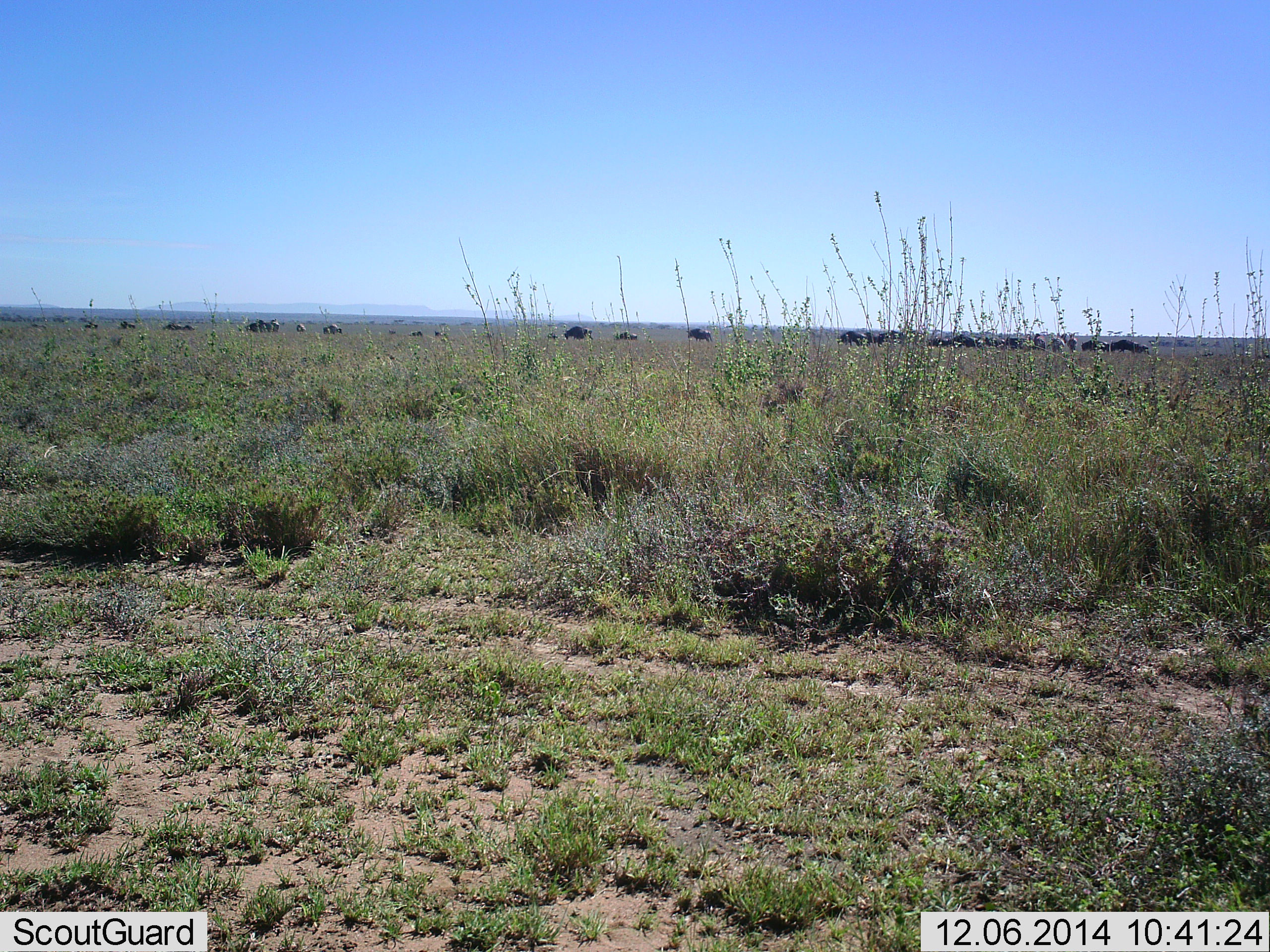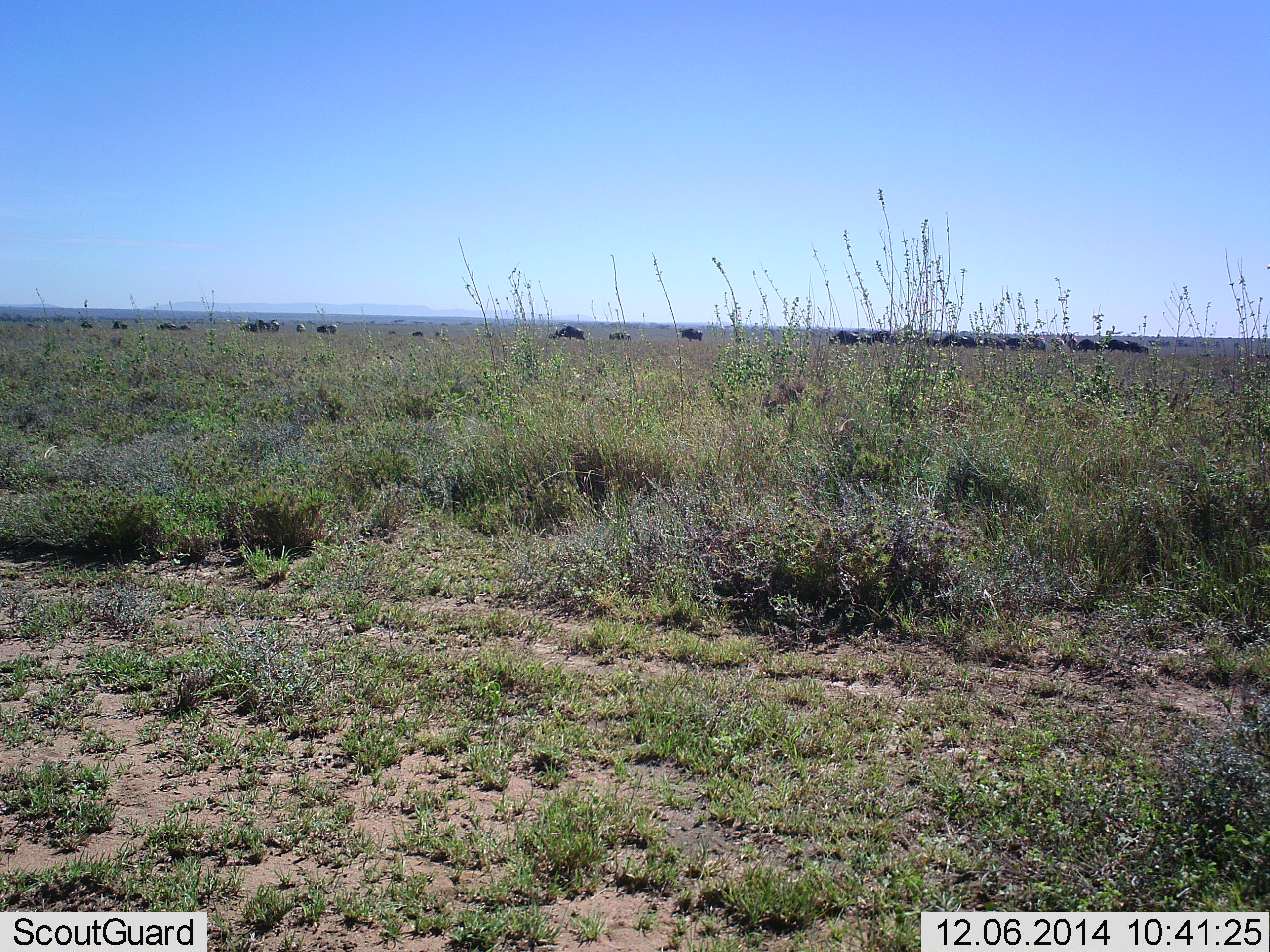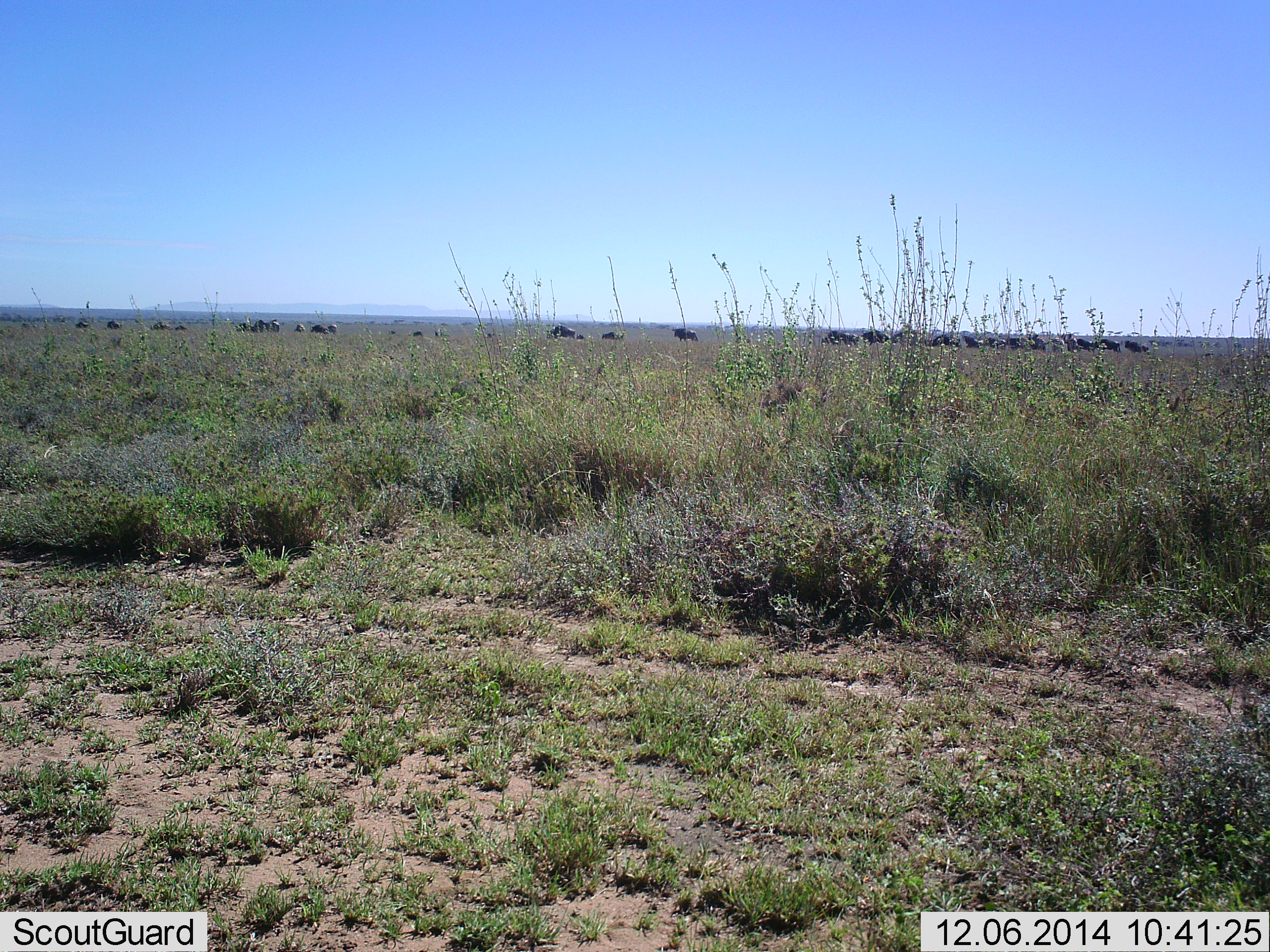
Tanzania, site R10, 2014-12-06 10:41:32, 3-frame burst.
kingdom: Animalia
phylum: Chordata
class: Mammalia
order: Artiodactyla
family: Bovidae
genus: Connochaetes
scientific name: Connochaetes taurinus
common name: blue wildebeest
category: wildebeest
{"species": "wildebeest (blue wildebeest) (Connochaetes taurinus)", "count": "11-50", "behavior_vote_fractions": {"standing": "10%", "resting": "0%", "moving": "80%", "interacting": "0%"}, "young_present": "0%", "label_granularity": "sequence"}